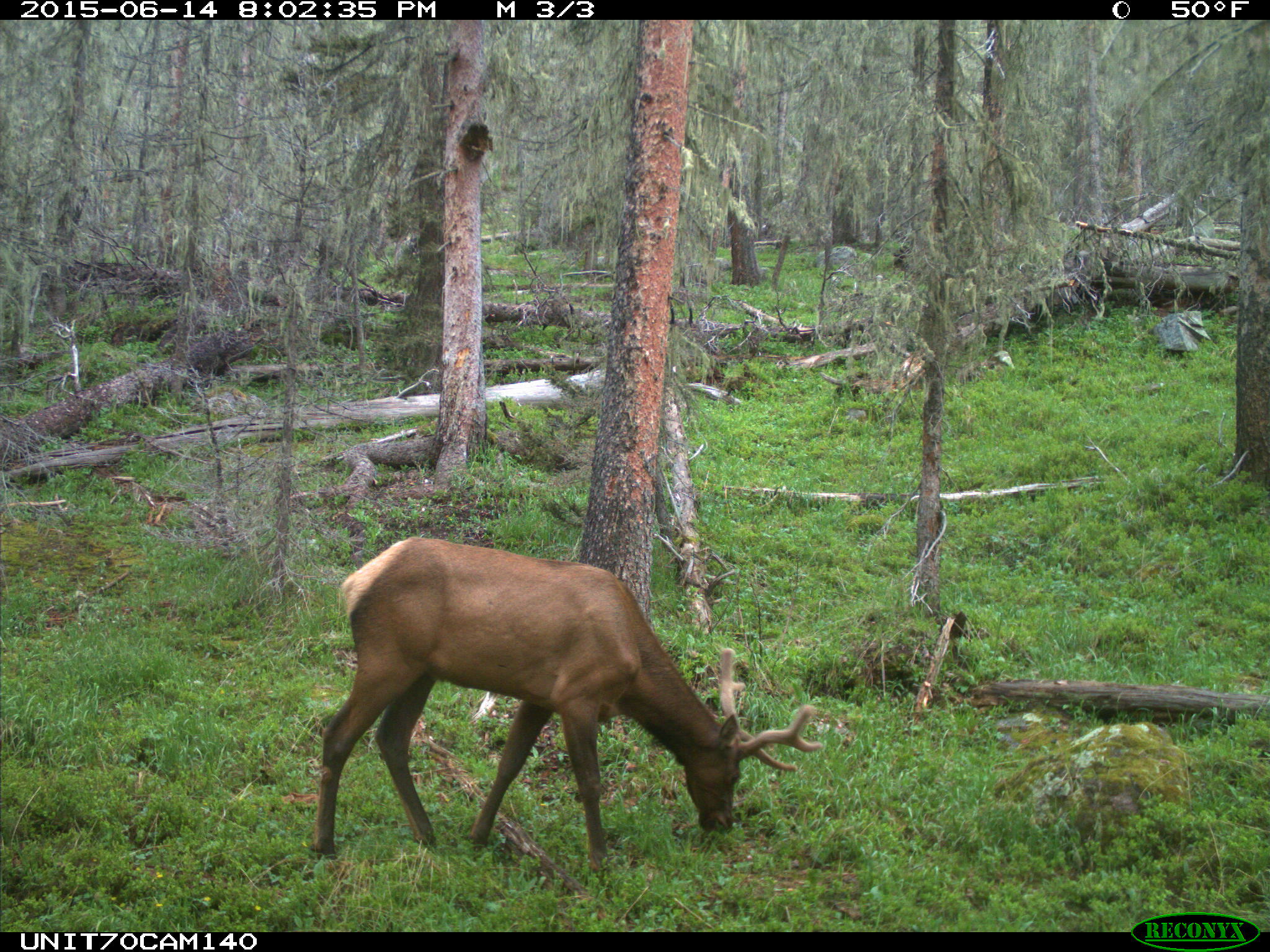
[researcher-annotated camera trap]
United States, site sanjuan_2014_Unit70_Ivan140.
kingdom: Animalia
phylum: Chordata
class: Mammalia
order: Artiodactyla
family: Cervidae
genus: Cervus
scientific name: Cervus elaphus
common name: red deer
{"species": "Cervus elaphus (red deer)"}